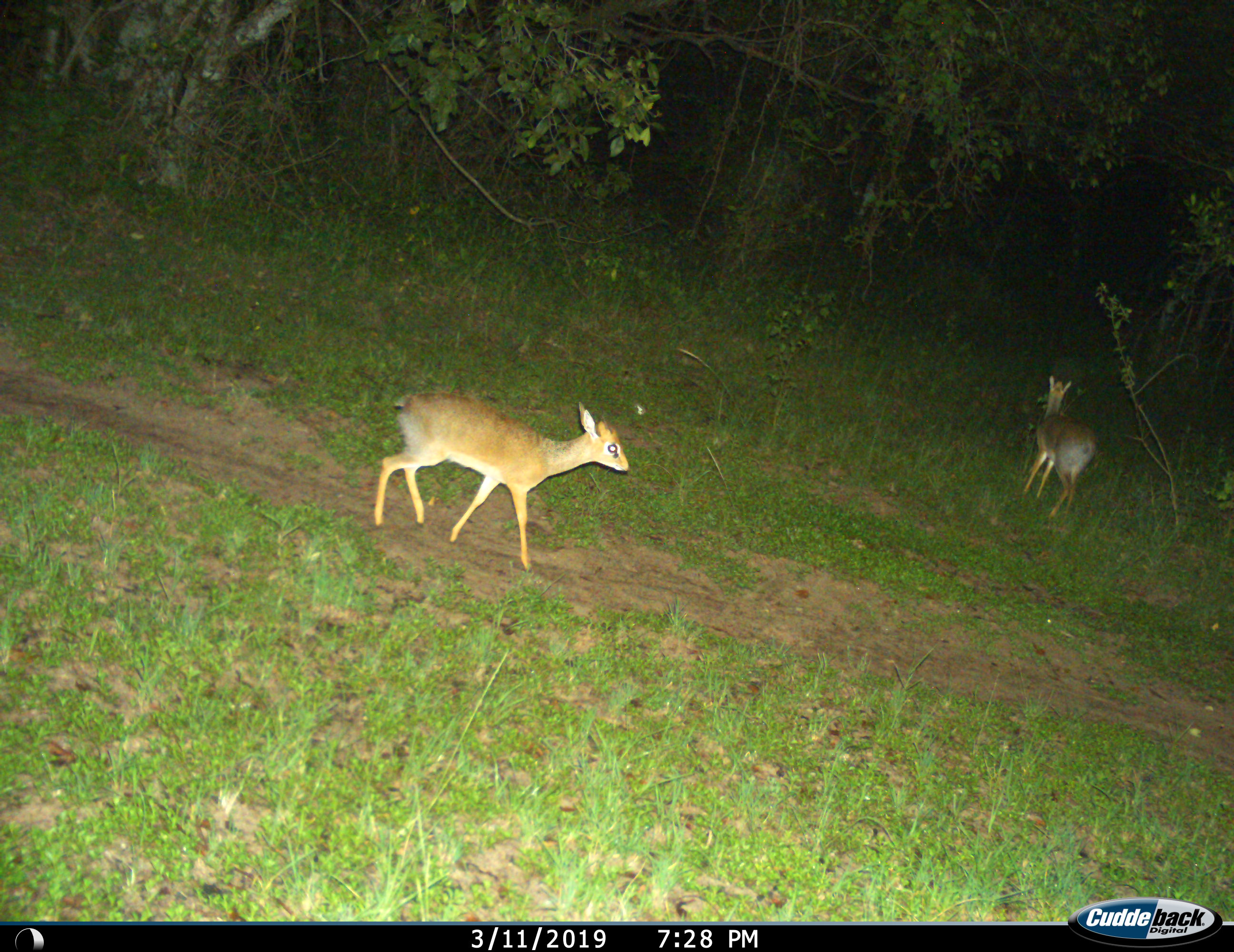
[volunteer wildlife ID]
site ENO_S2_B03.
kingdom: Animalia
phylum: Chordata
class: Mammalia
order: Artiodactyla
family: Bovidae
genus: Madoqua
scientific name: Madoqua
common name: dik-dik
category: dikdik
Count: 2.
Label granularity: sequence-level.